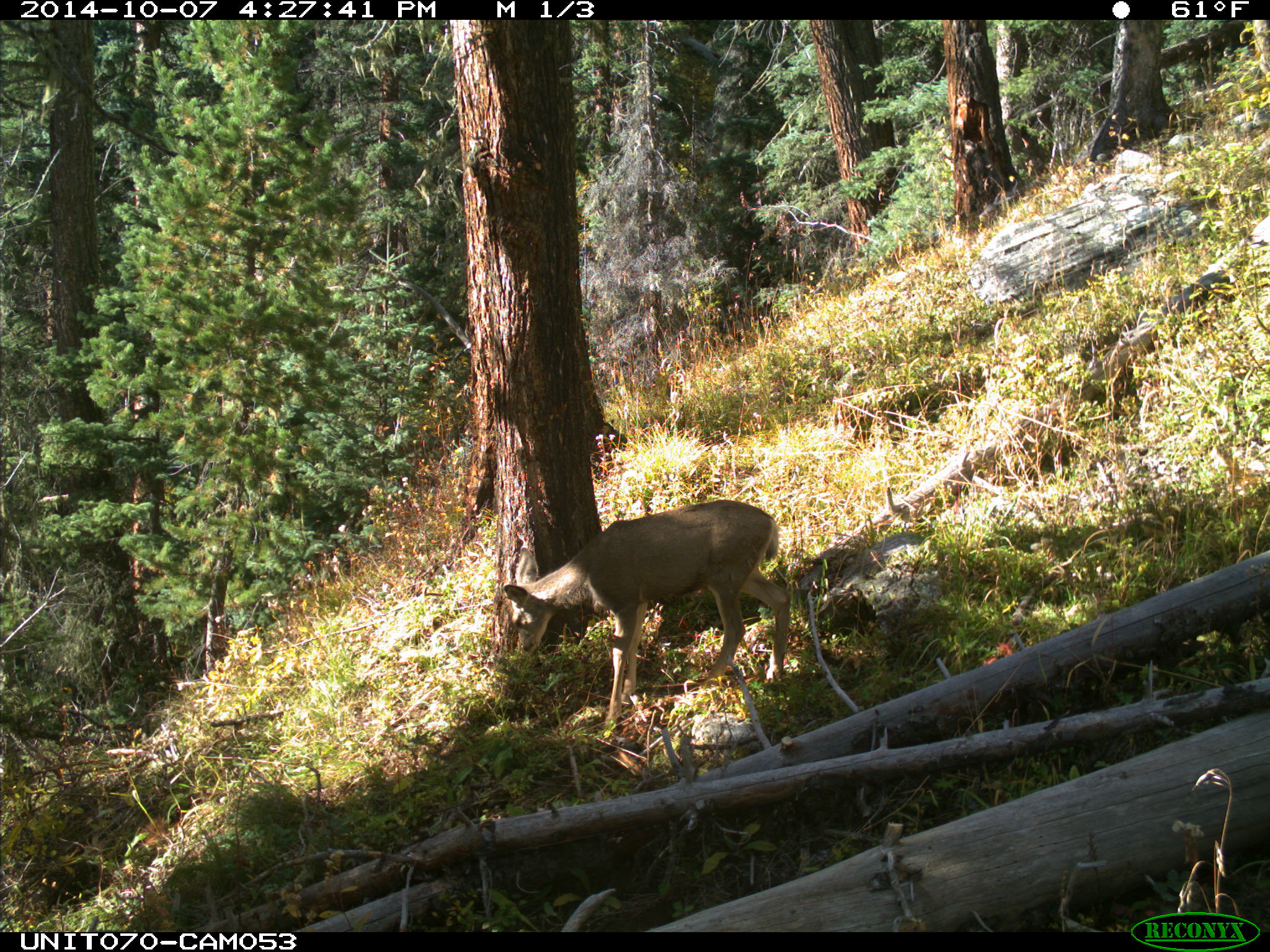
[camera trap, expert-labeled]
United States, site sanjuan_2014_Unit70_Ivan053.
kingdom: Animalia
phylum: Chordata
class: Mammalia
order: Artiodactyla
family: Cervidae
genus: Odocoileus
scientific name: Odocoileus hemionus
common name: mule deer